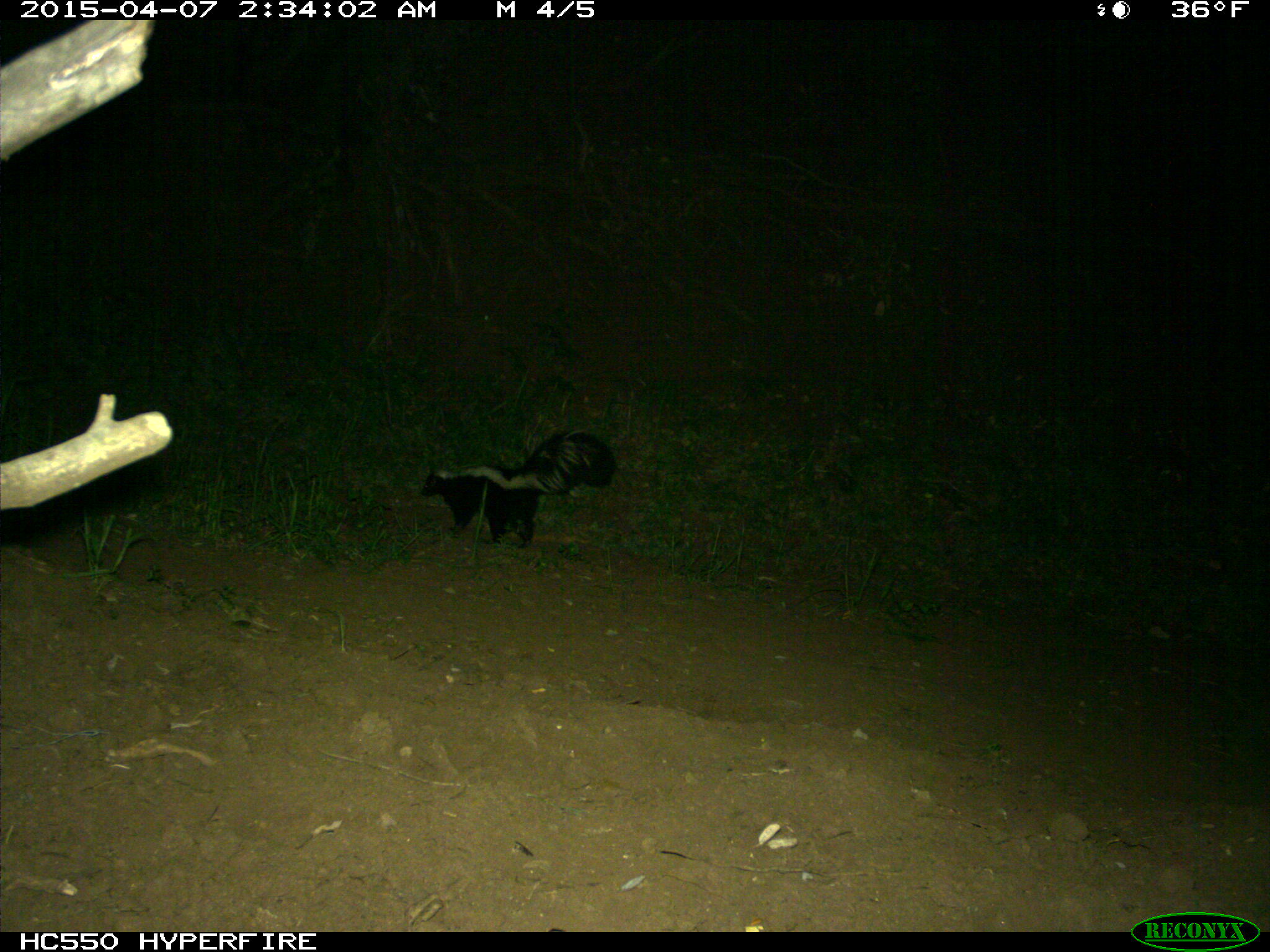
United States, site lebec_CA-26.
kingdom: Animalia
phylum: Chordata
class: Mammalia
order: Carnivora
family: Mephitidae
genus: Mephitis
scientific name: Mephitis mephitis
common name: striped skunk